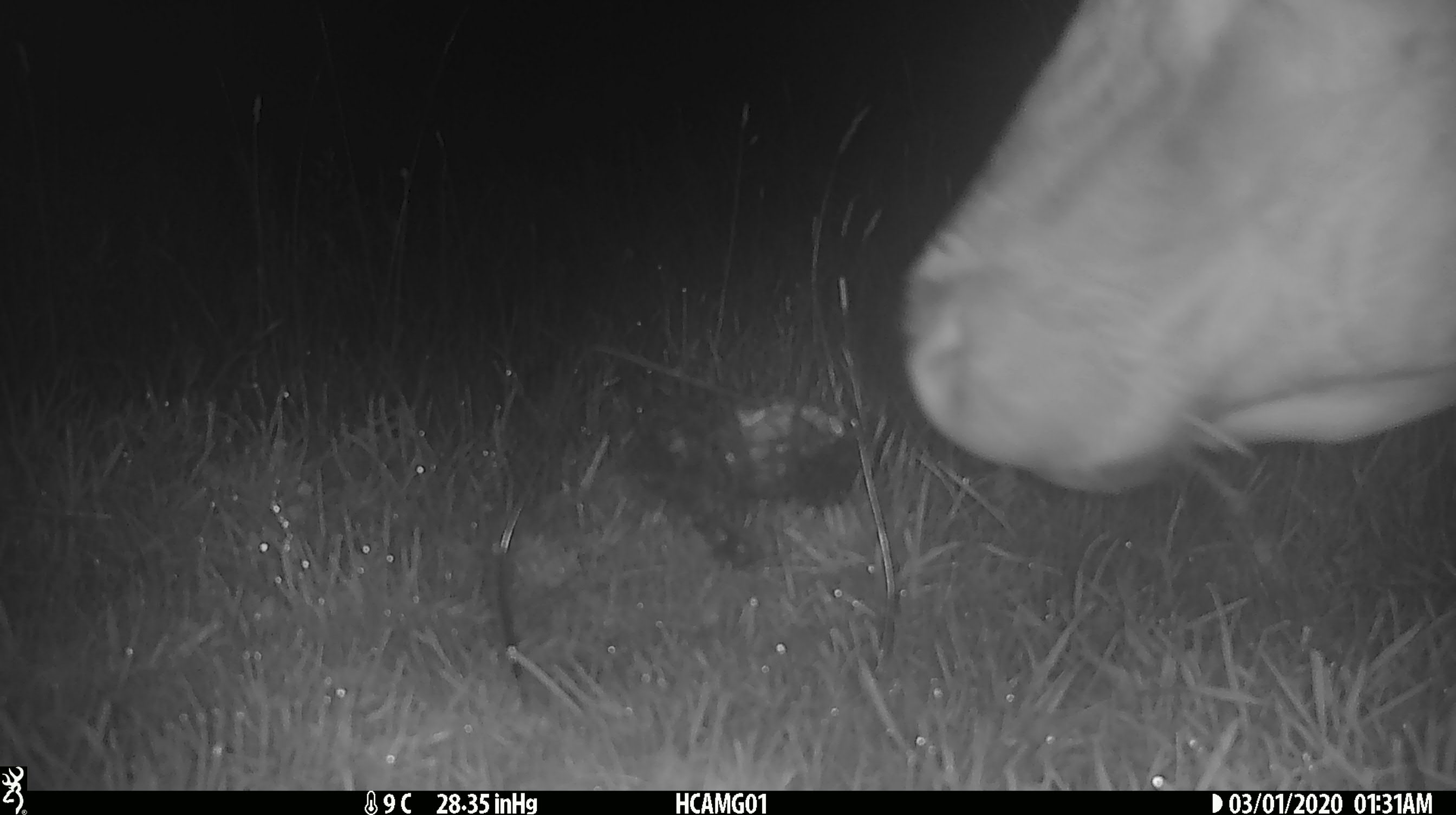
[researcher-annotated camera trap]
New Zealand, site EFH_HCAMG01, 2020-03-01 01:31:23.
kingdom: Animalia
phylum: Chordata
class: Mammalia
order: Artiodactyla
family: Bovidae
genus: Bos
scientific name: Bos taurus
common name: domestic cow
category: cow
Cow (domestic cow) (Bos taurus).